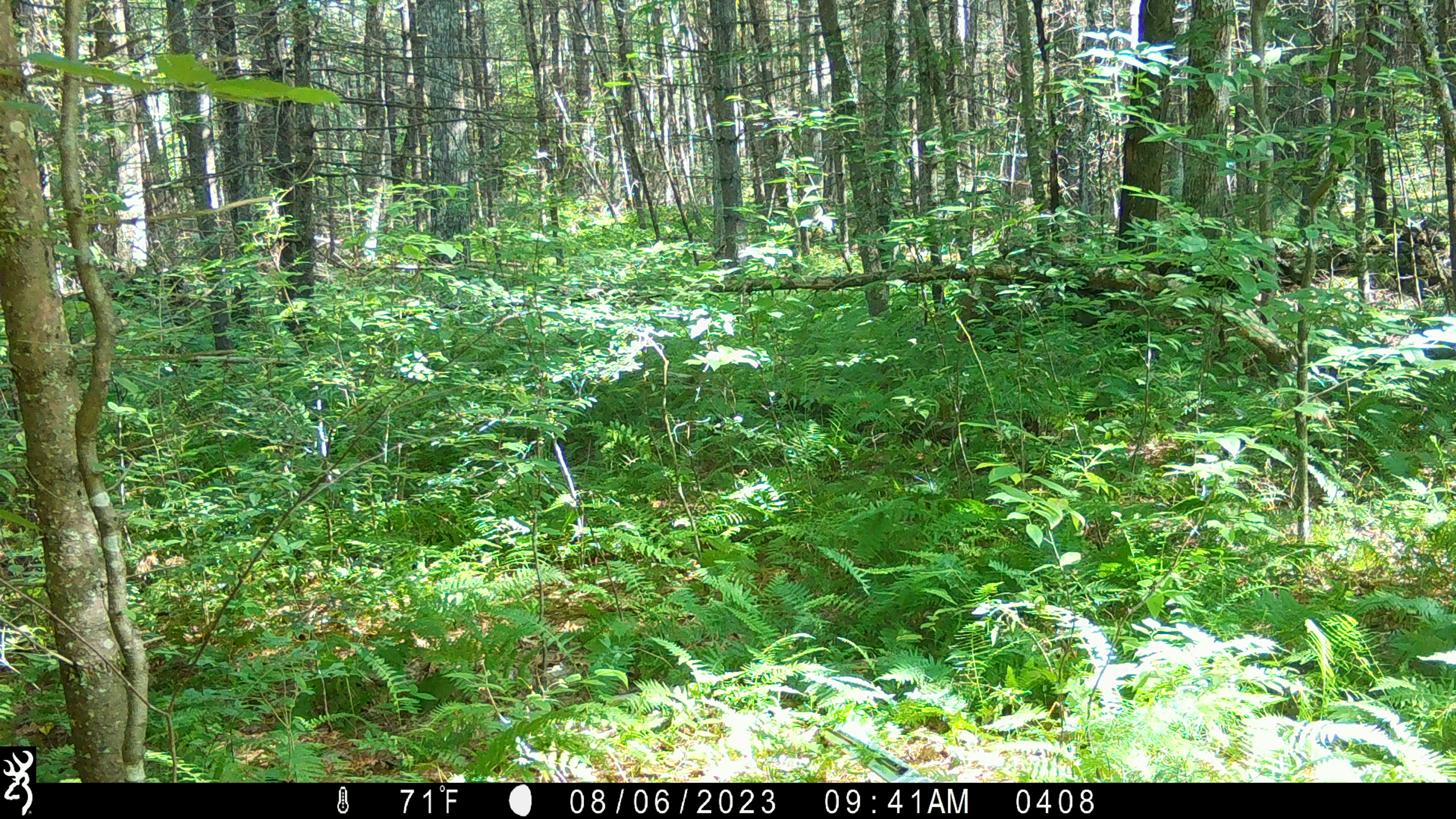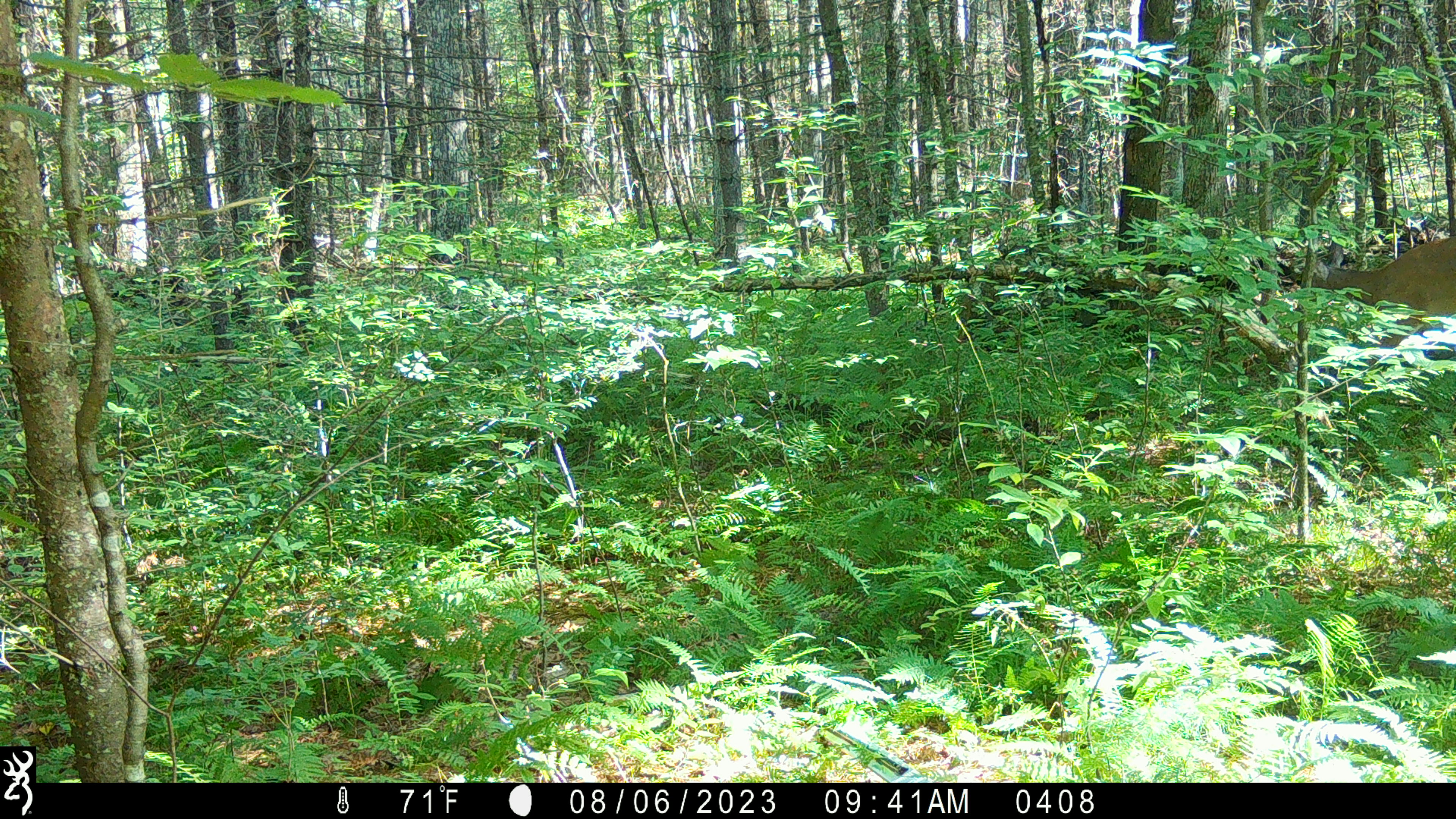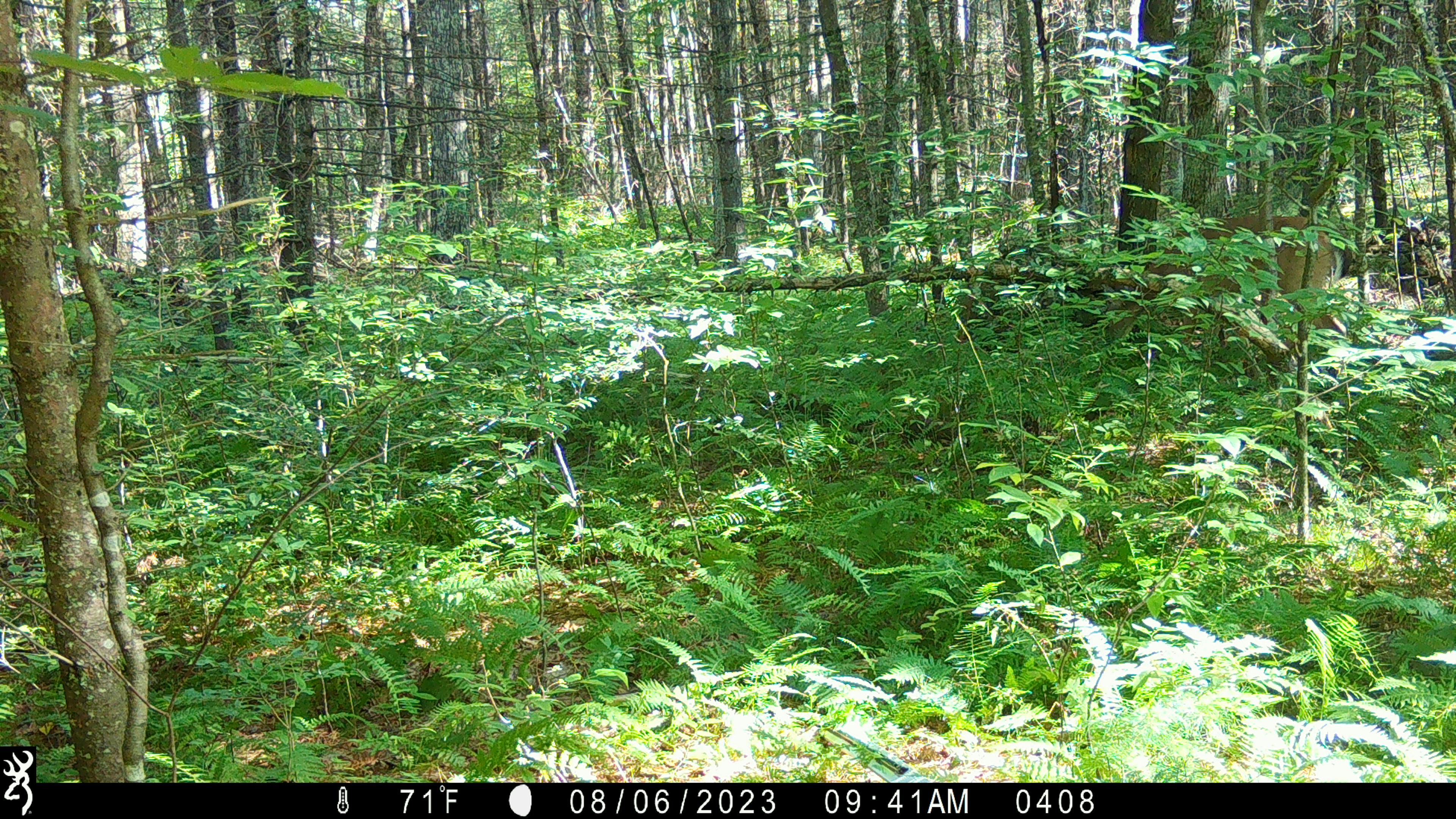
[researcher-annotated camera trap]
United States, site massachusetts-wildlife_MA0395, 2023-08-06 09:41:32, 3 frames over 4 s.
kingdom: Animalia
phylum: Chordata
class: Mammalia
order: Artiodactyla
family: Cervidae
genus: Odocoileus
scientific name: Odocoileus virginianus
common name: white-tailed deer